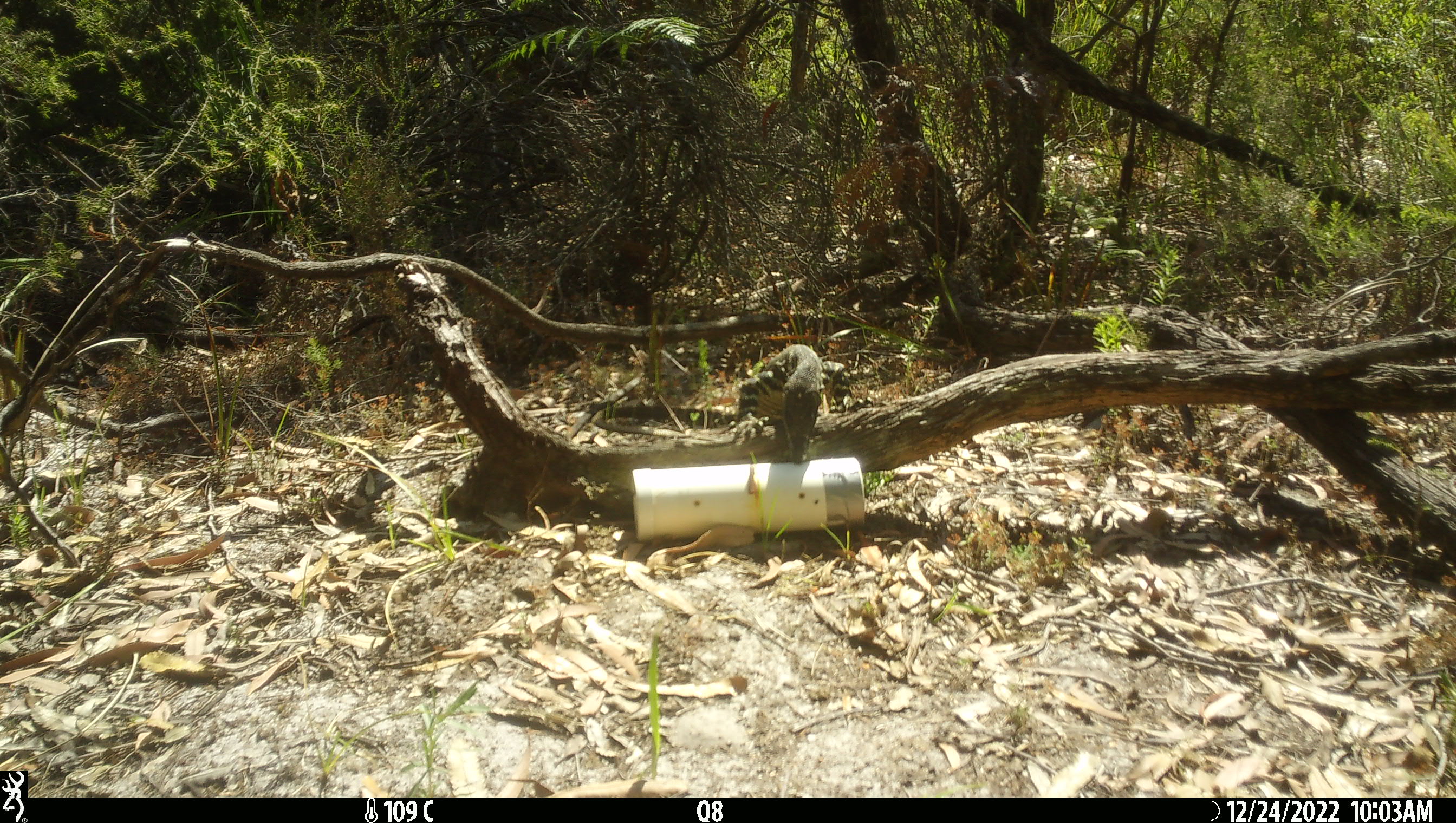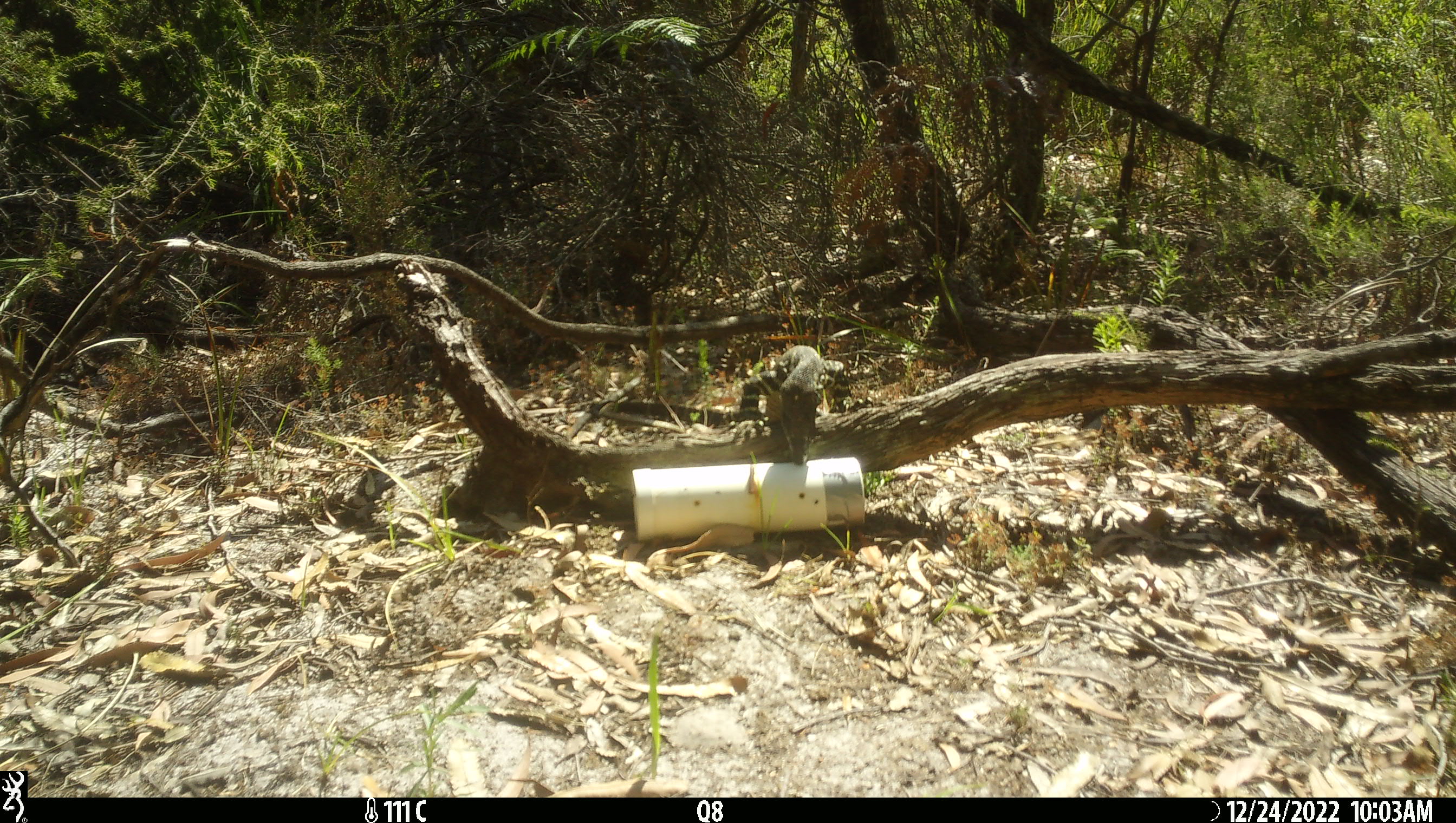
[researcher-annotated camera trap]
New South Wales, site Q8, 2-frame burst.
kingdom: Animalia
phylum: Chordata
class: Reptilia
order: Squamata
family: Varanidae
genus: Varanus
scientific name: Varanus varius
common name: lace monitor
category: goanna